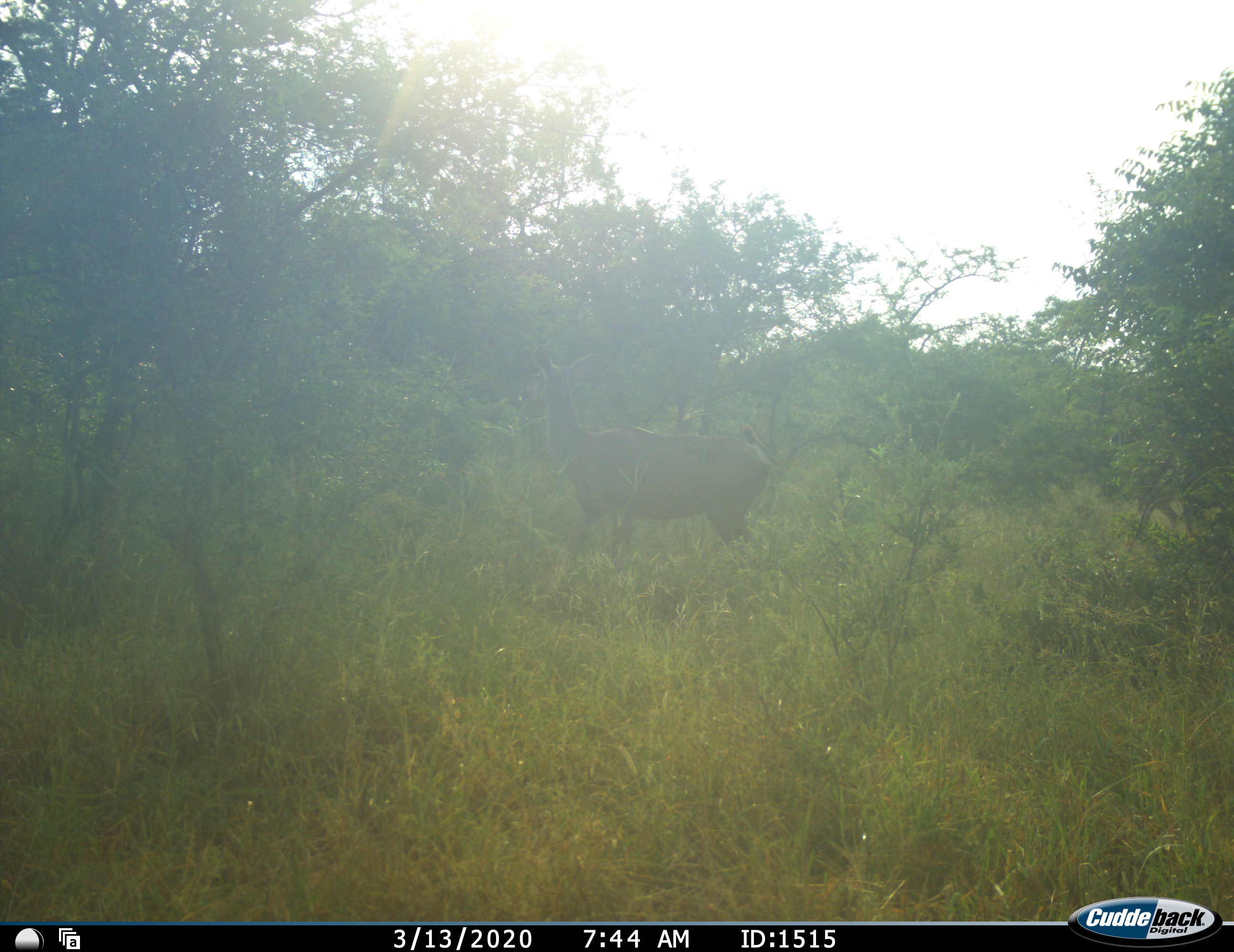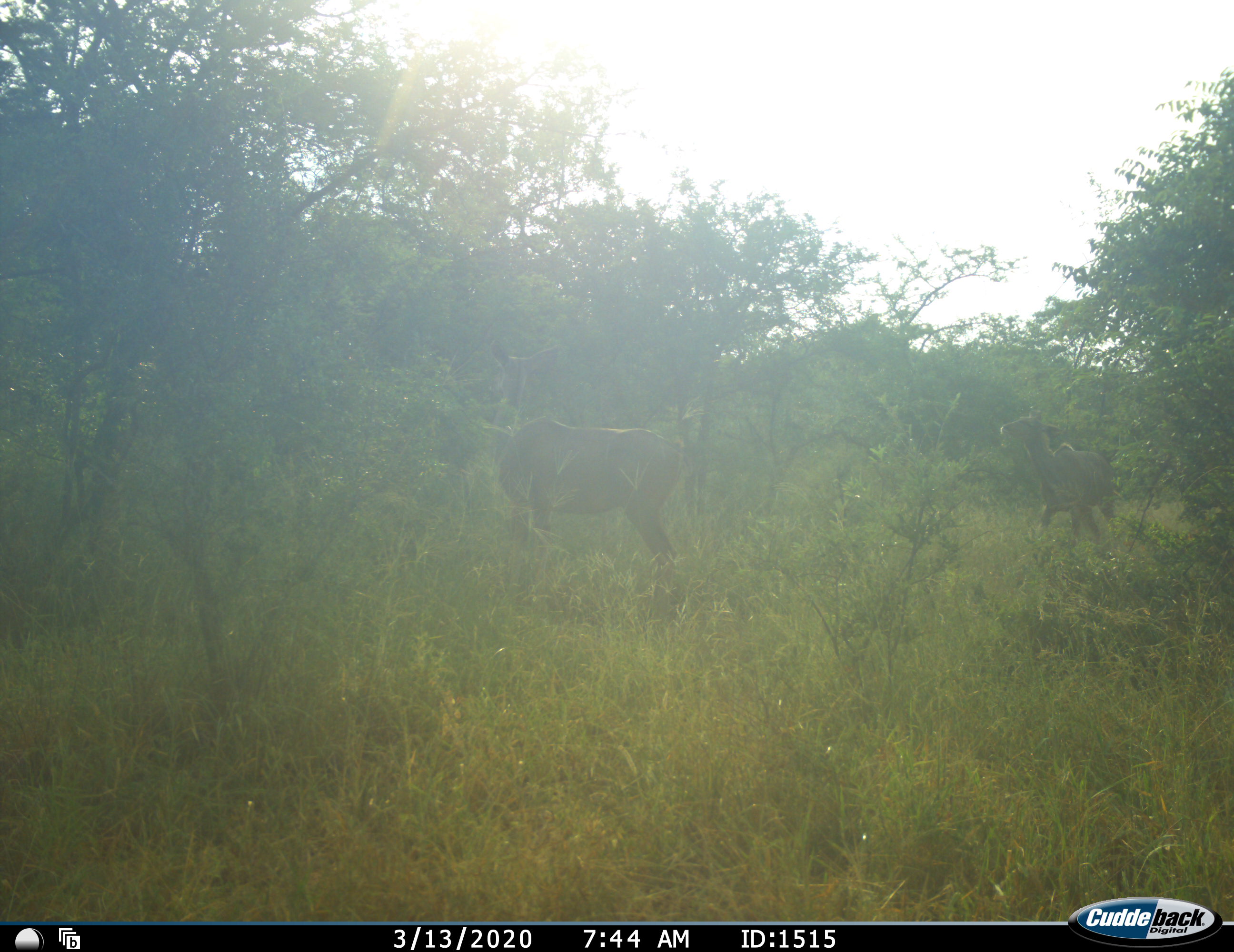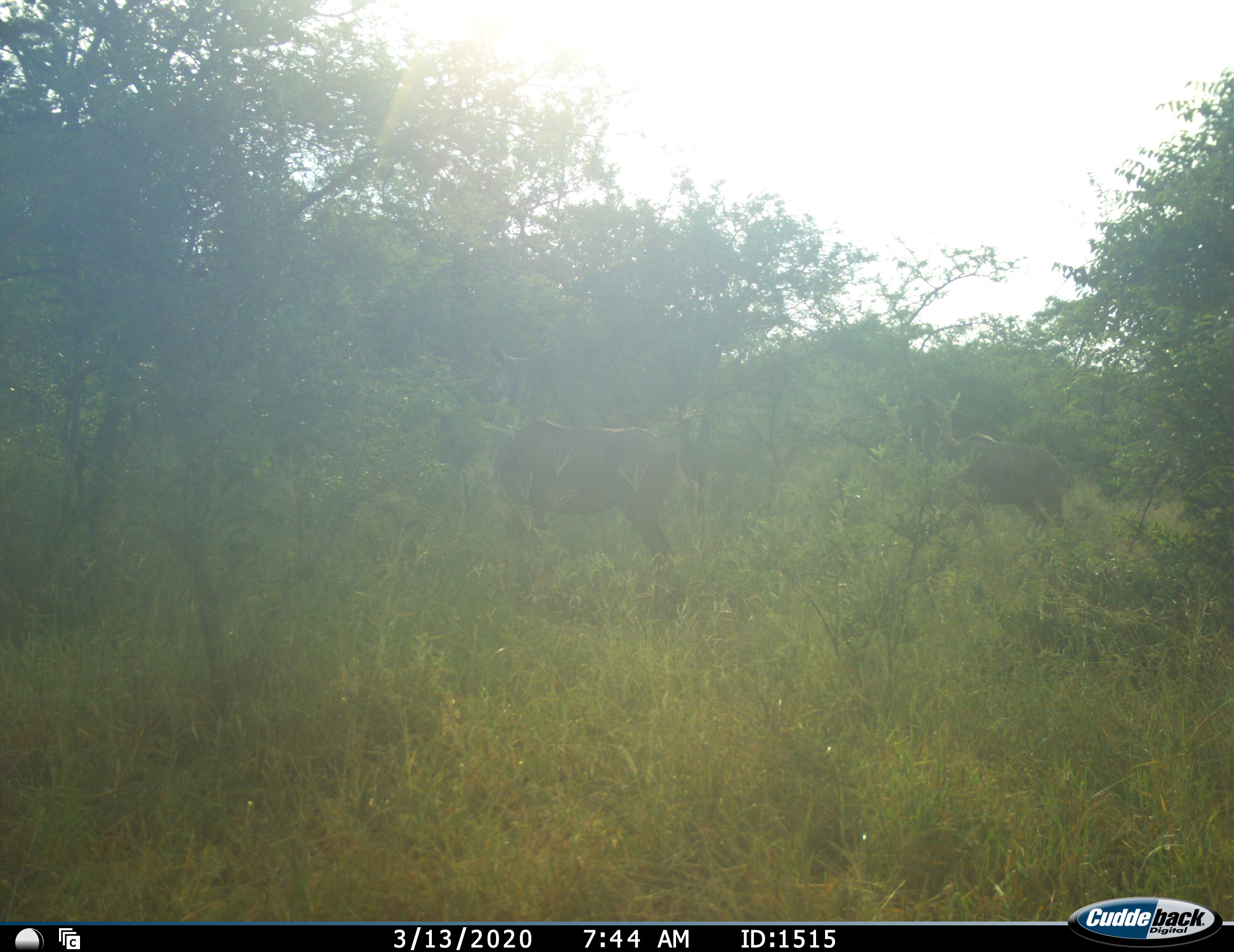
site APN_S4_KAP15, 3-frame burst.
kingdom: Animalia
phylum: Chordata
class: Mammalia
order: Artiodactyla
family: Bovidae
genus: Tragelaphus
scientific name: Tragelaphus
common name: kudu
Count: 2.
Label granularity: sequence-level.